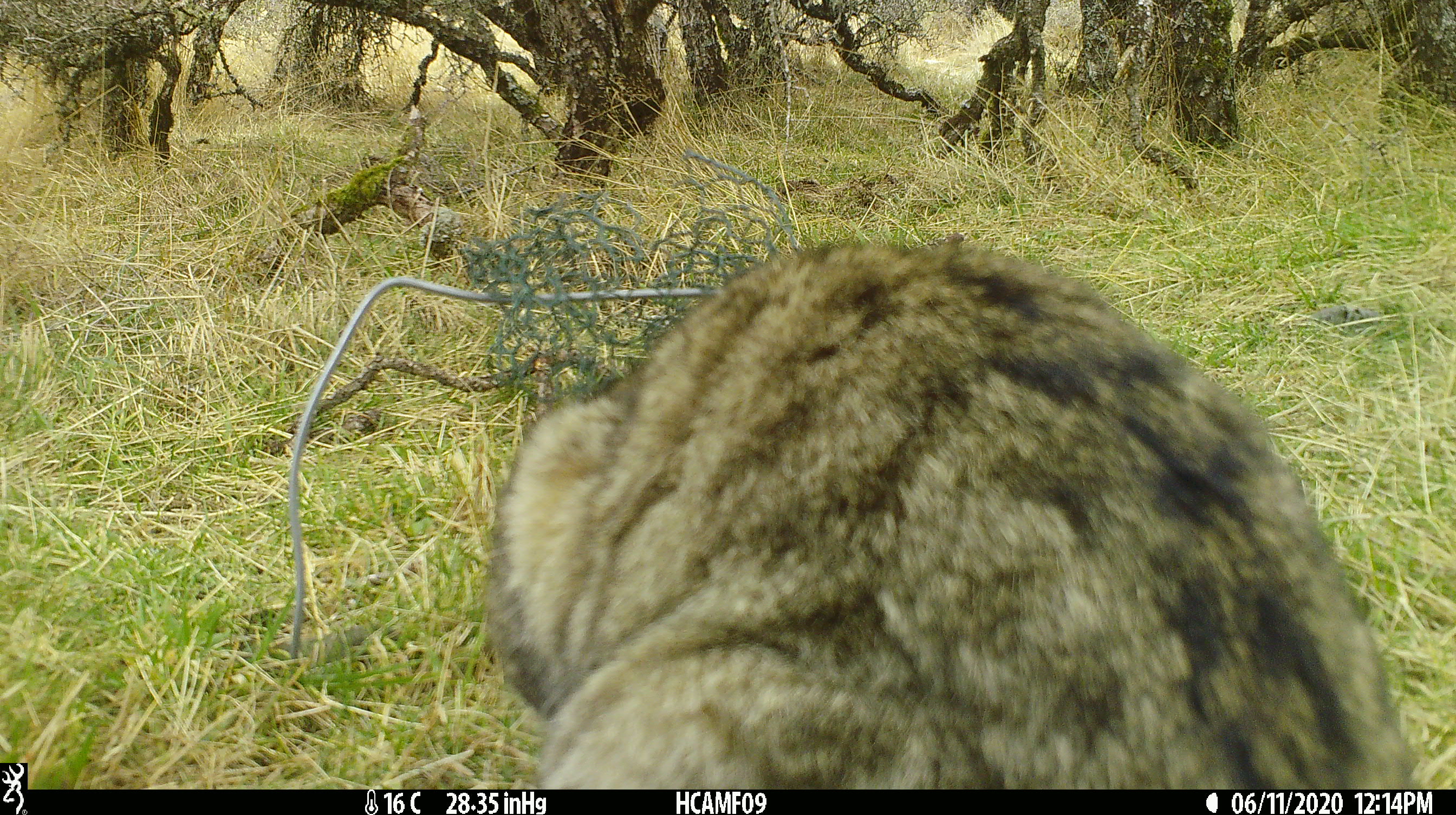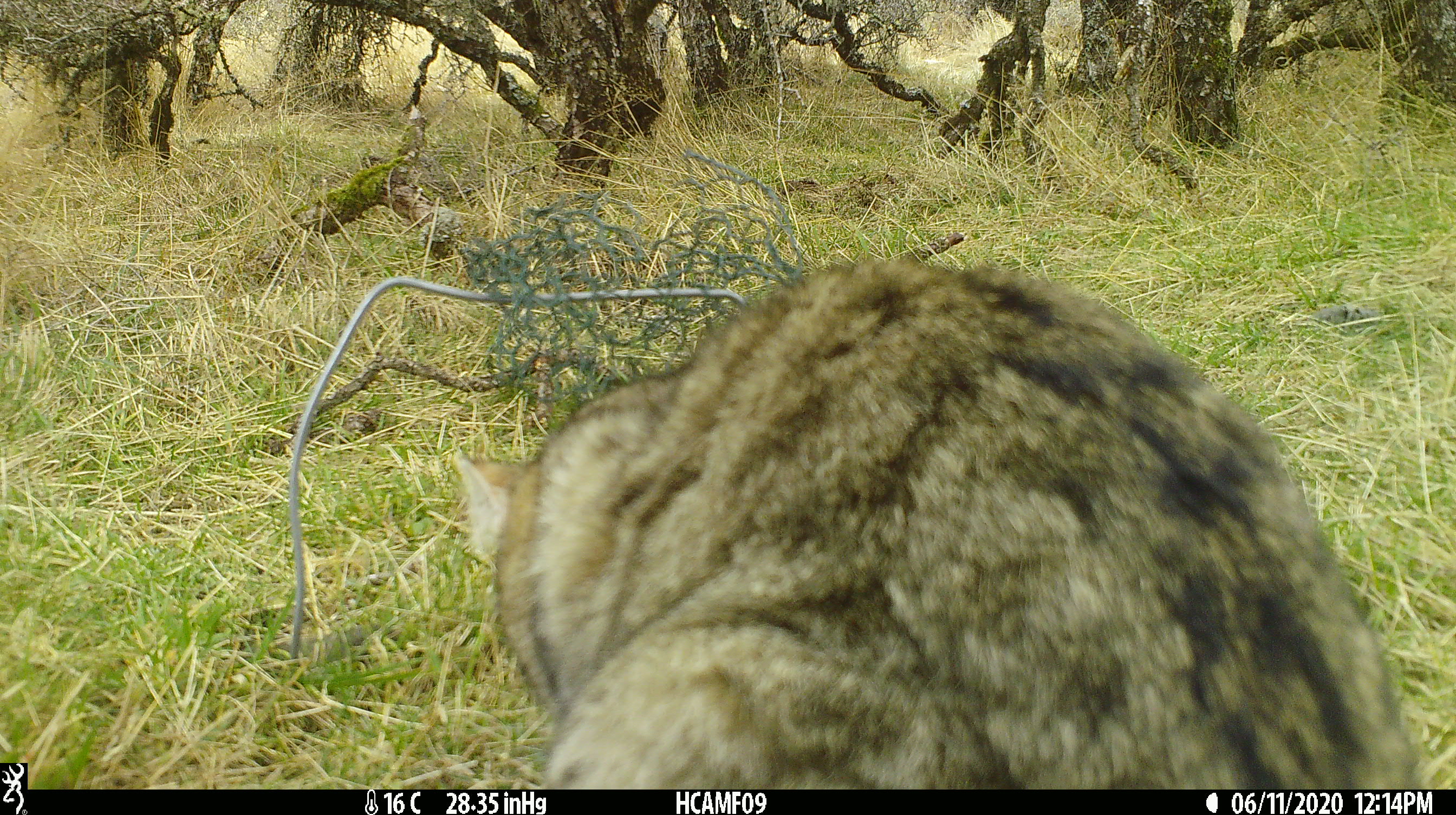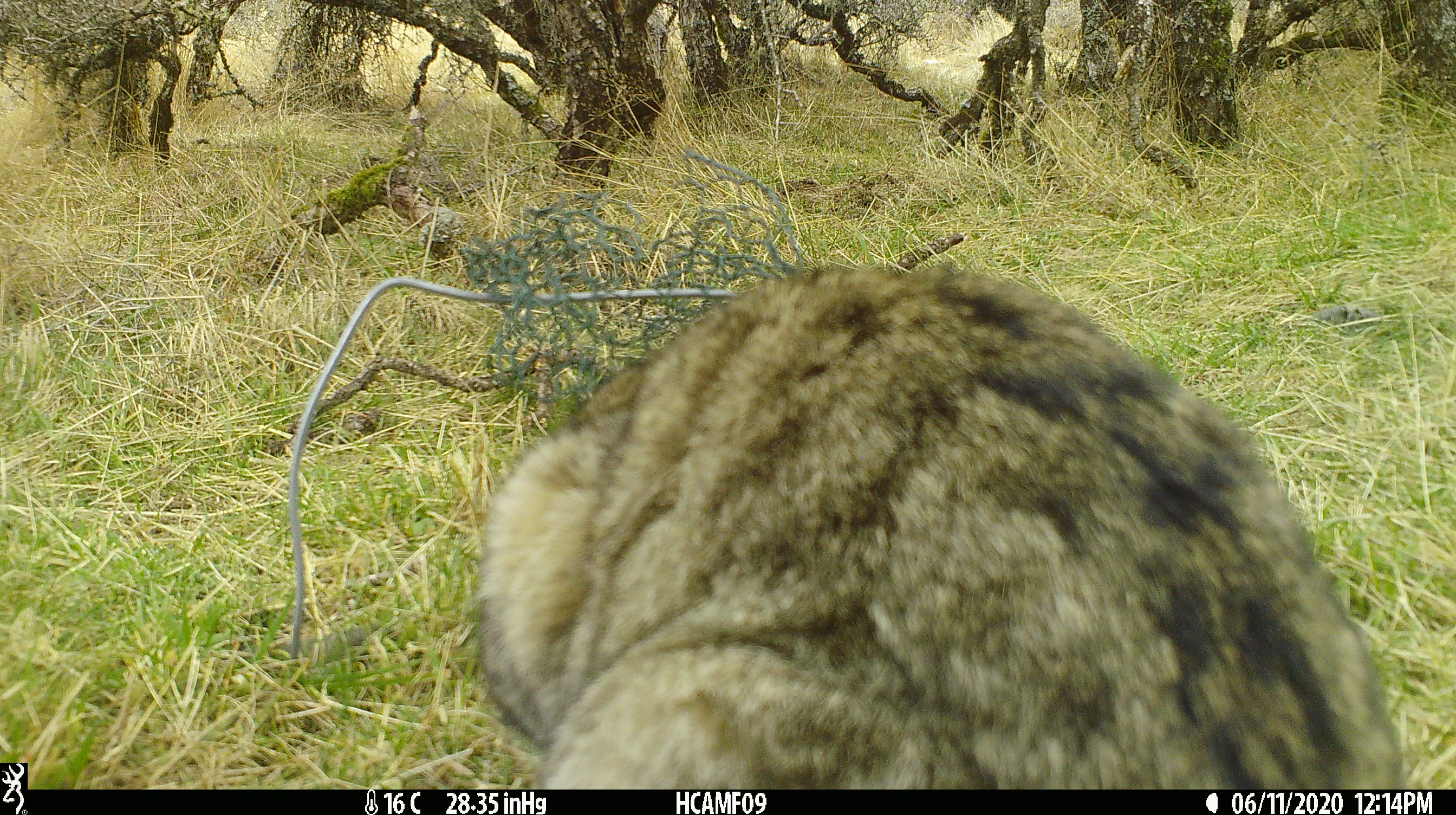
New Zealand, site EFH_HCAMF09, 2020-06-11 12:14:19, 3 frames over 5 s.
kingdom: Animalia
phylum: Chordata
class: Mammalia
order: Carnivora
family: Felidae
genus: Felis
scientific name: Felis catus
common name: domestic cat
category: cat